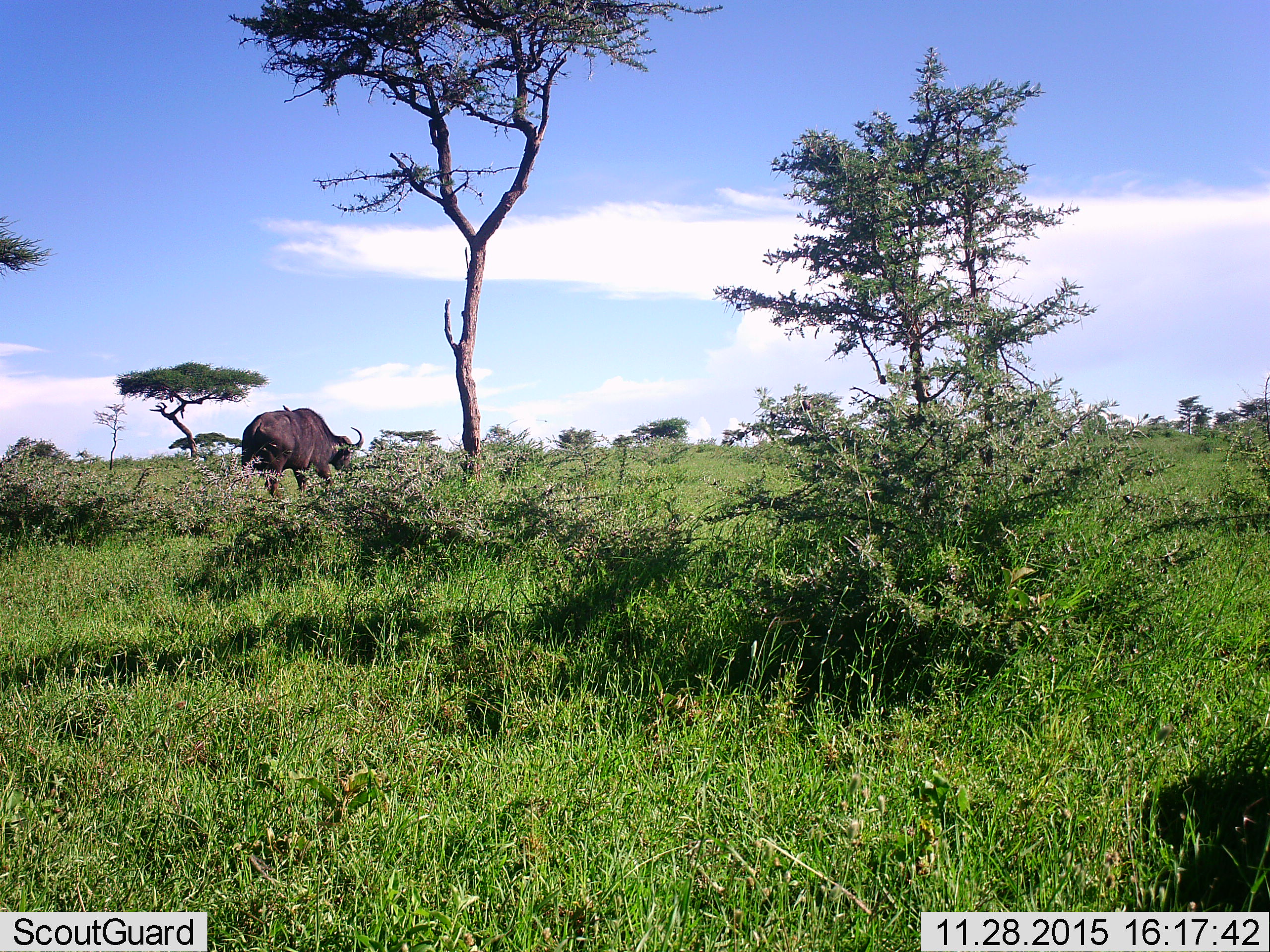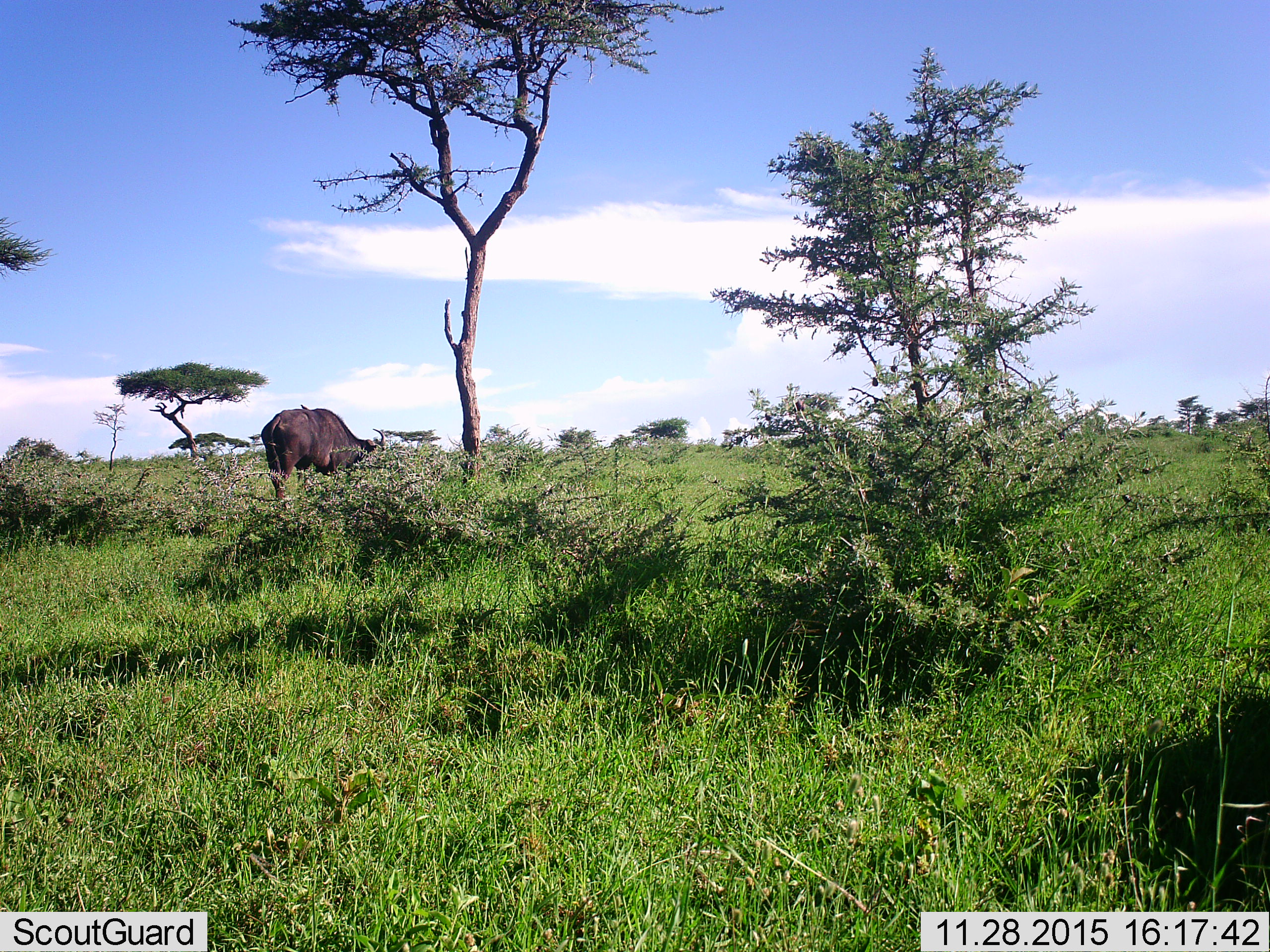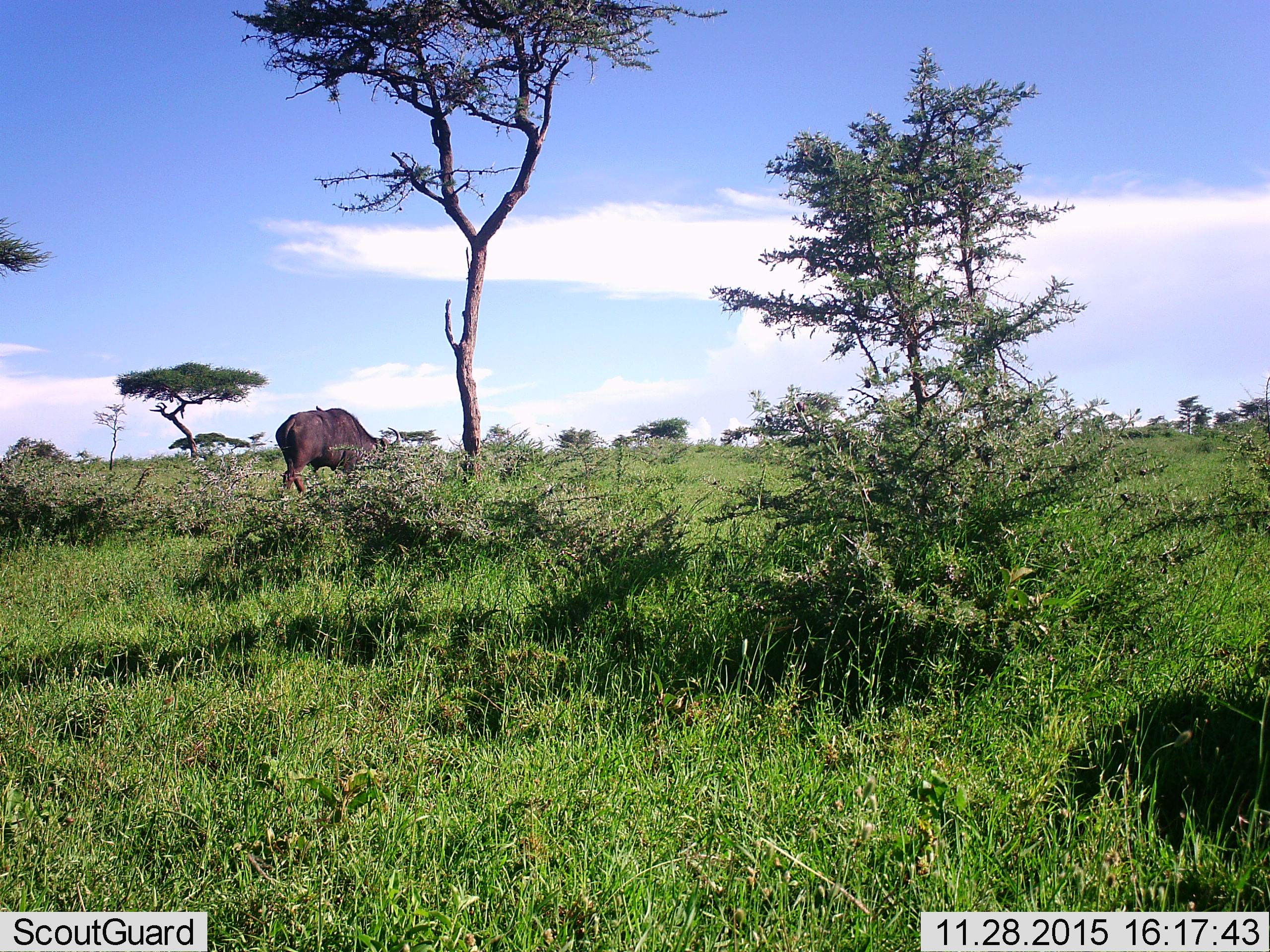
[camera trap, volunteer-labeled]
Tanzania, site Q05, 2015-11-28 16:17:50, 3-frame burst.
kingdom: Animalia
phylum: Chordata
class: Mammalia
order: Artiodactyla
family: Bovidae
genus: Syncerus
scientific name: Syncerus caffer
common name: cape buffalo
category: buffalo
Buffalo (cape buffalo) (Syncerus caffer), count 1. Behavior (volunteer vote fractions): standing 17%, resting 0%, moving 67%, interacting 0%. Young present (vote fraction): 0%. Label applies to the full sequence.